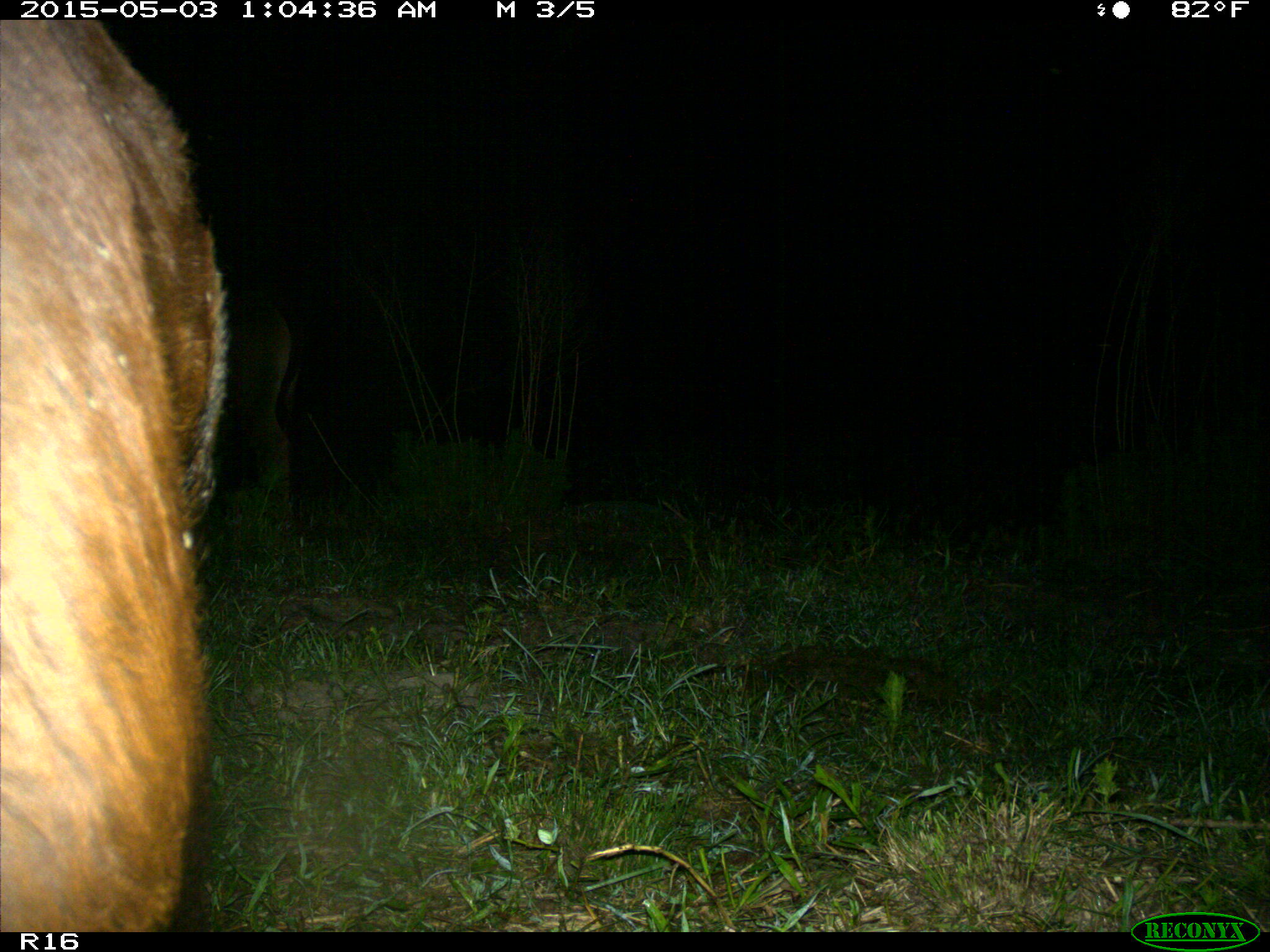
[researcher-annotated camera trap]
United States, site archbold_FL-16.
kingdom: Animalia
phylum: Chordata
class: Mammalia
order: Artiodactyla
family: Bovidae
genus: Bos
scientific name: Bos taurus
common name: domestic cow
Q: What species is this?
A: Bos taurus (domestic cow).